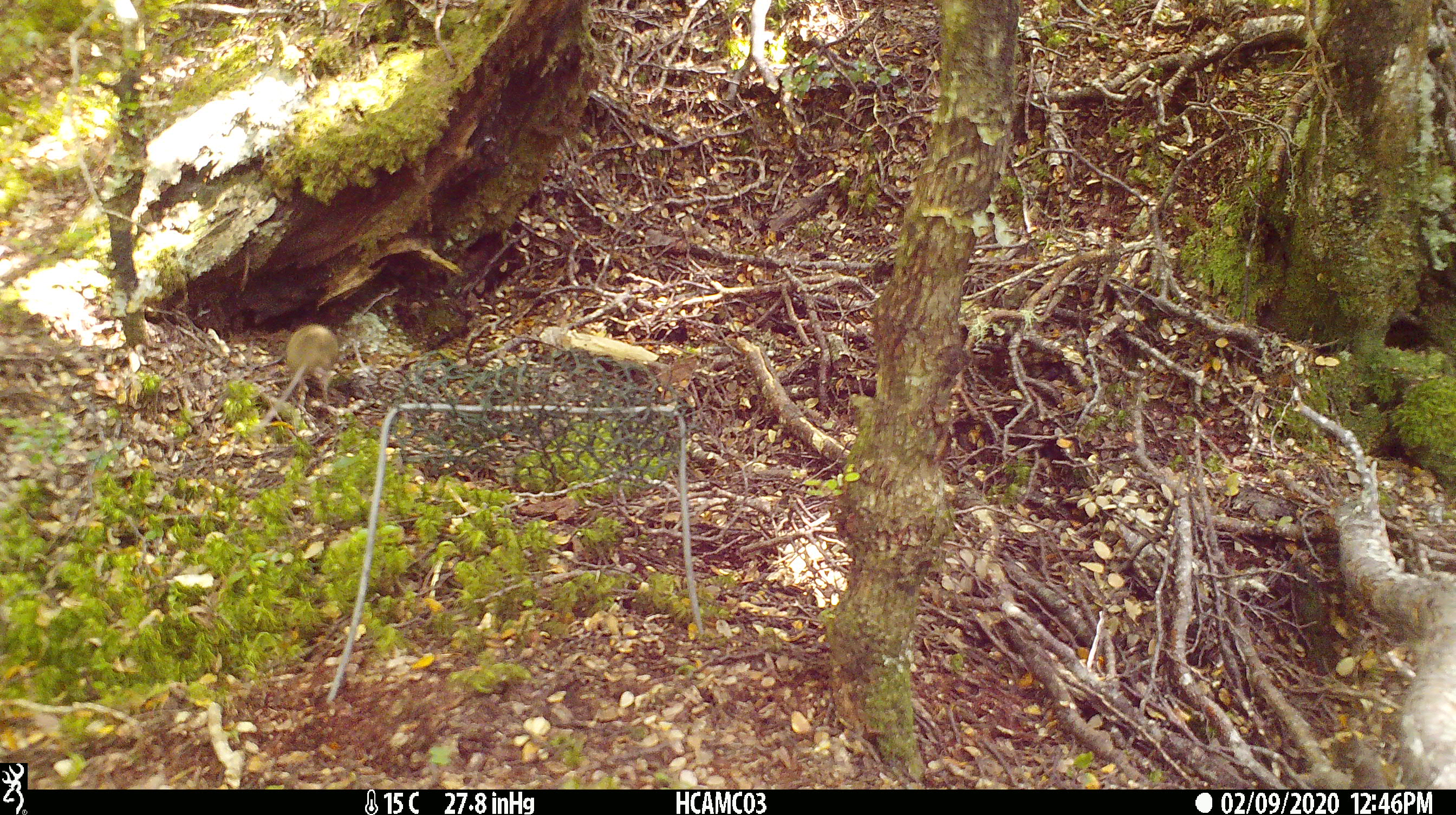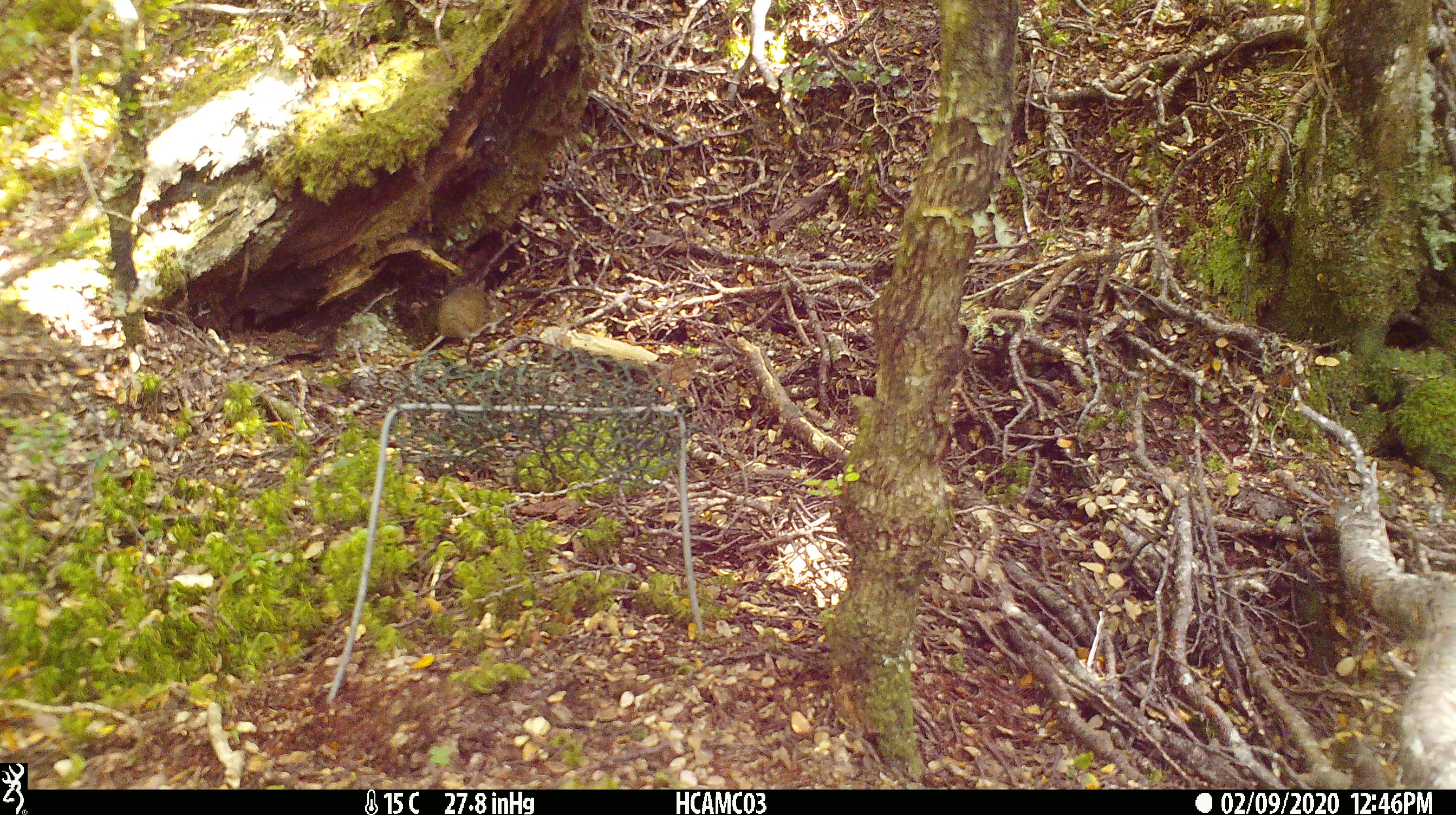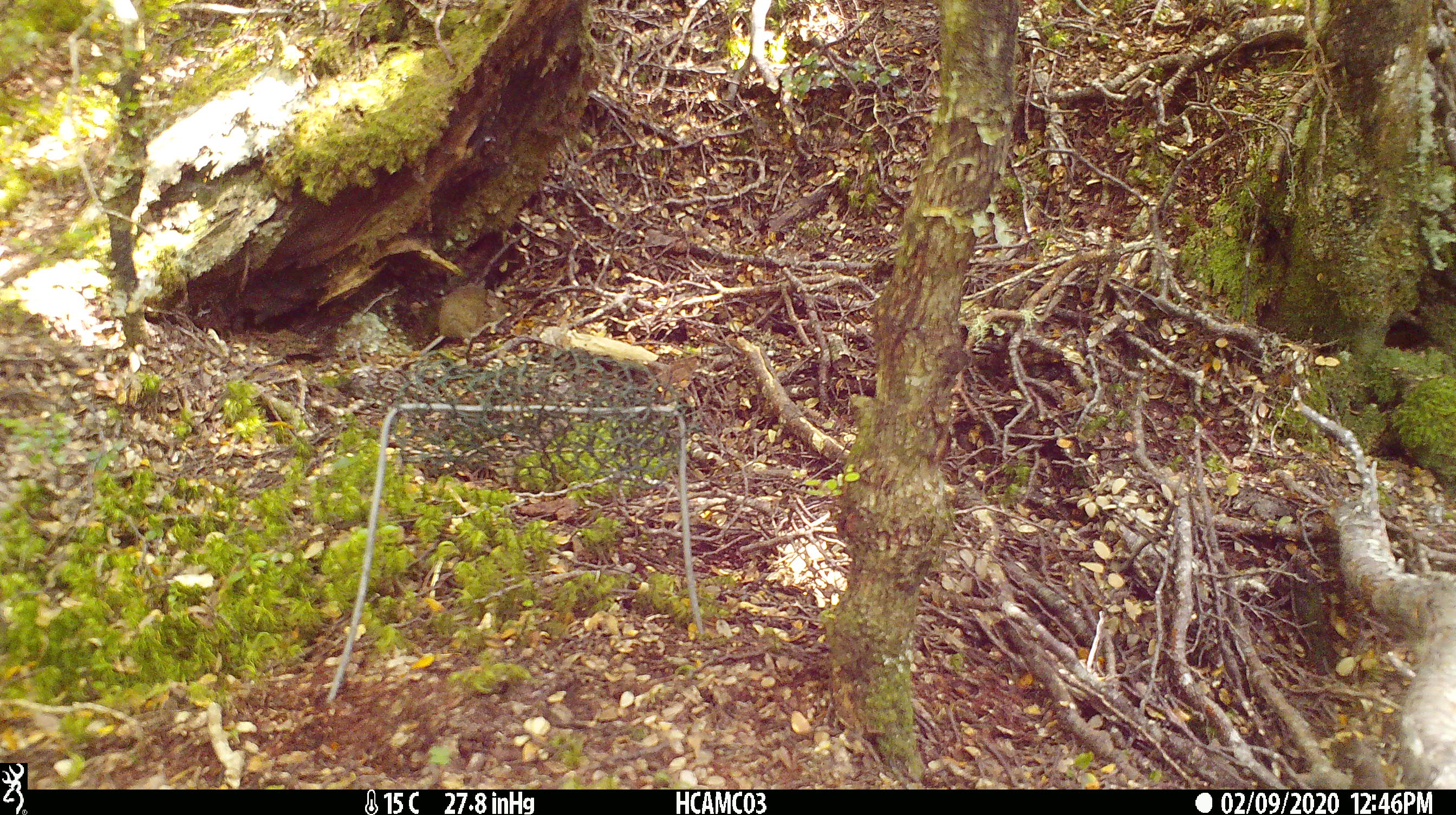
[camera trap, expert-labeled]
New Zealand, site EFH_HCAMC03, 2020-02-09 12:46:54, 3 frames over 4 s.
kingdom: Animalia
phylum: Chordata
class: Mammalia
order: Rodentia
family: Muridae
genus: Mus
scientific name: Mus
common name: mouse